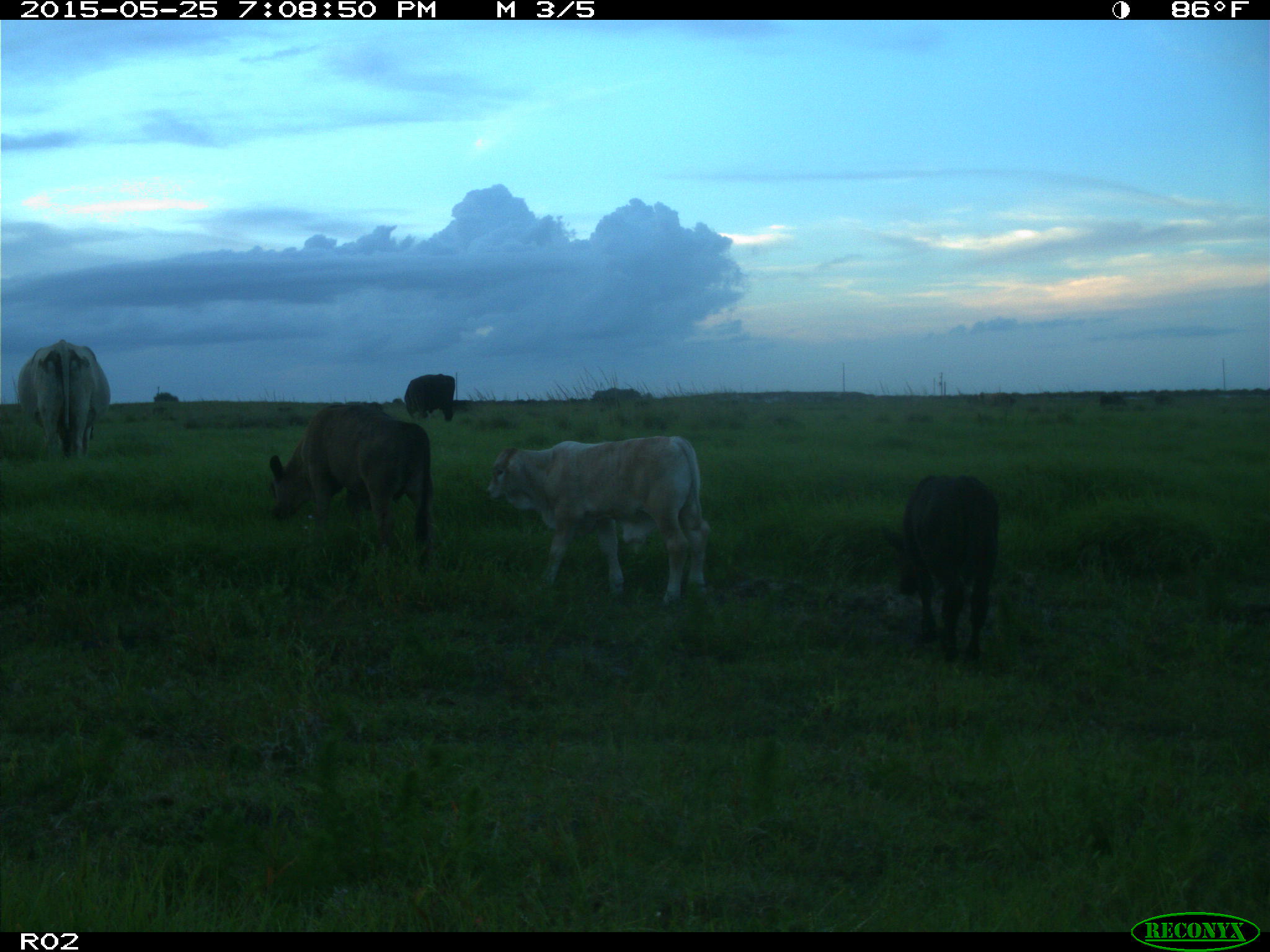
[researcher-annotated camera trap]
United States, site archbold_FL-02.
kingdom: Animalia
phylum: Chordata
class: Mammalia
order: Artiodactyla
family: Bovidae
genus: Bos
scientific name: Bos taurus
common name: domestic cow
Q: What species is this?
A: Bos taurus (domestic cow).